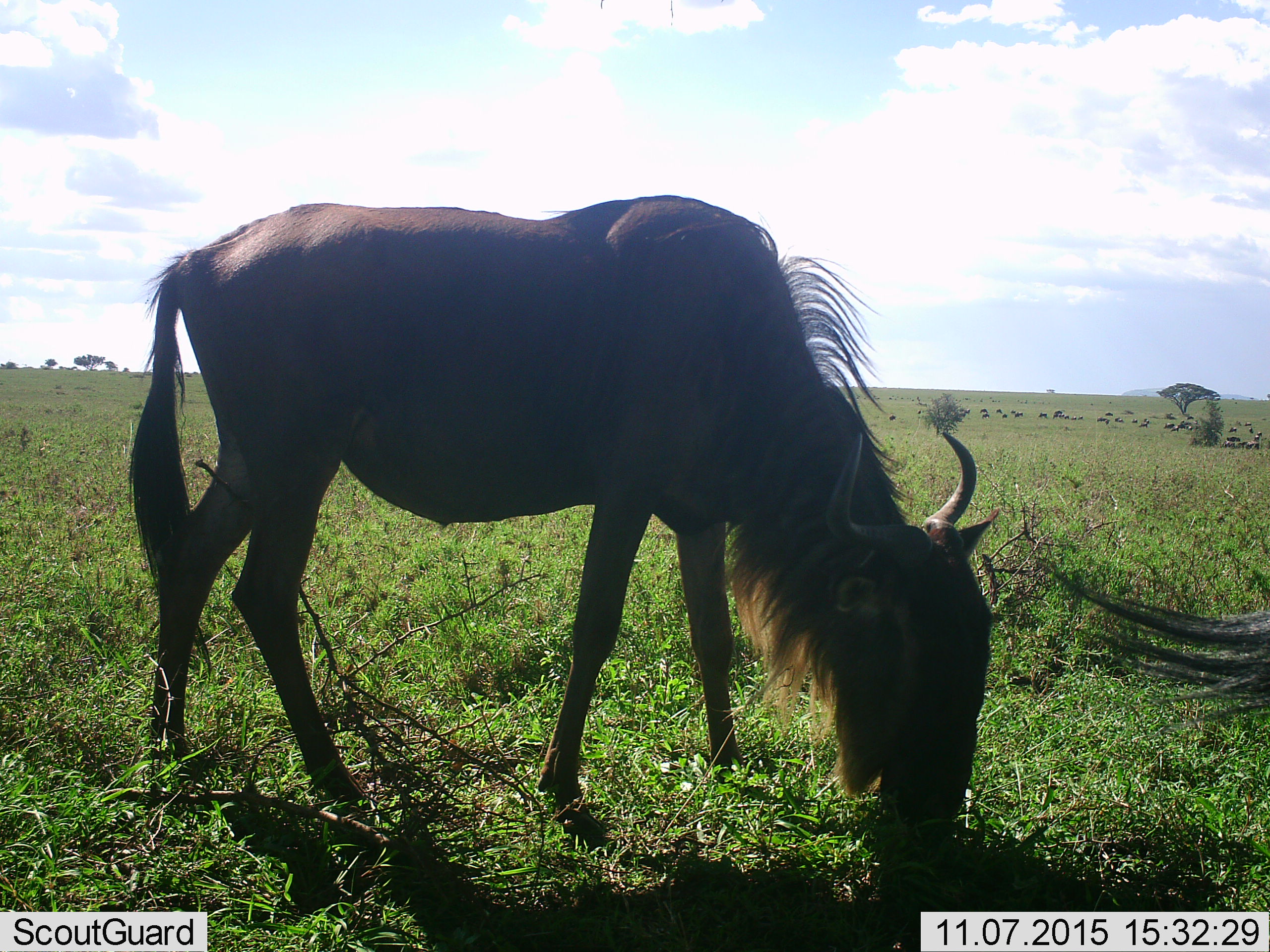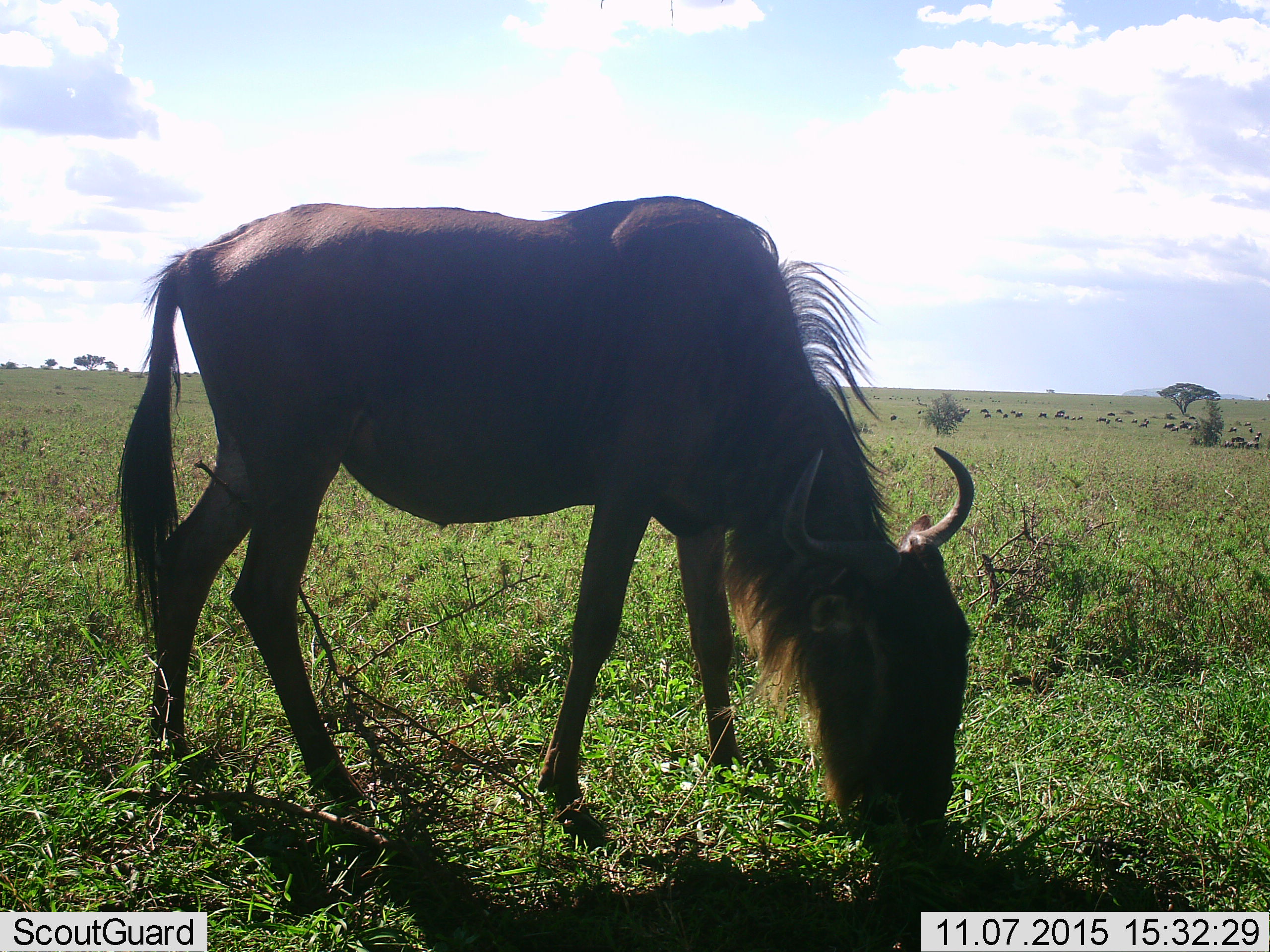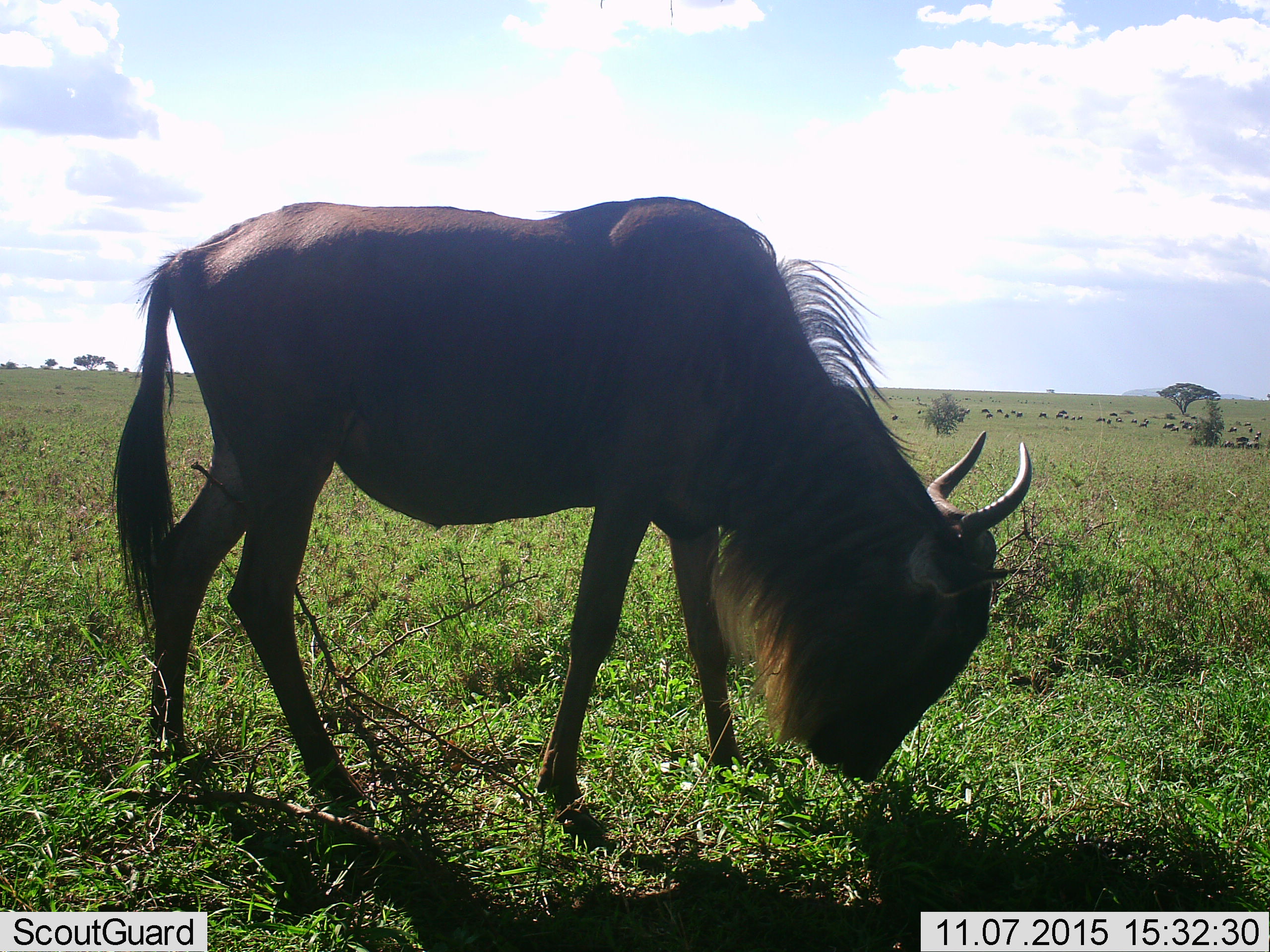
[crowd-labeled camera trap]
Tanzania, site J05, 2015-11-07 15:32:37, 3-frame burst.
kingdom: Animalia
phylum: Chordata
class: Mammalia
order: Artiodactyla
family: Bovidae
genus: Connochaetes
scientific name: Connochaetes taurinus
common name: blue wildebeest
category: wildebeest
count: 11-50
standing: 40%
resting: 10%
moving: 40%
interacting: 10%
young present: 10%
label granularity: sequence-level